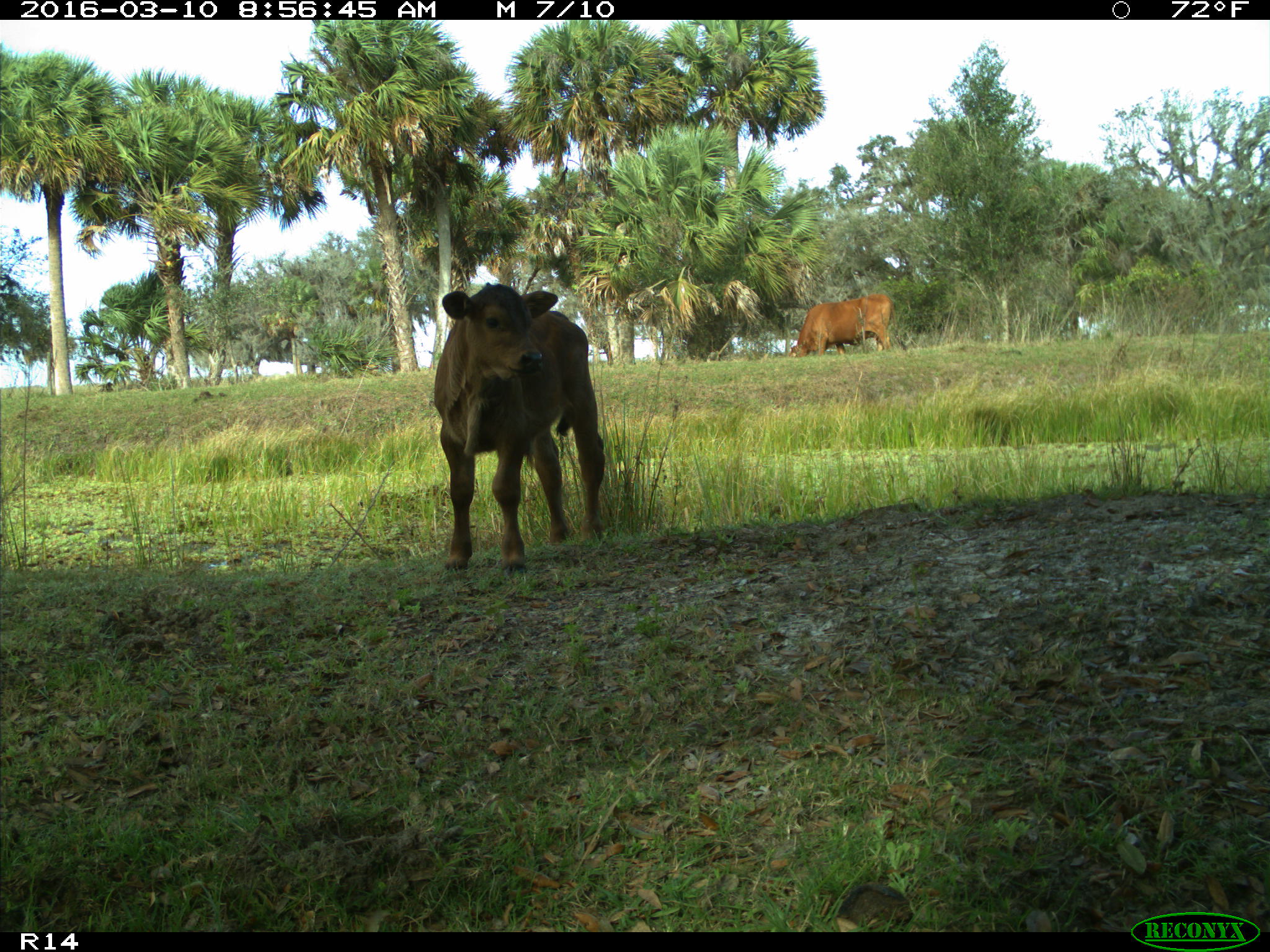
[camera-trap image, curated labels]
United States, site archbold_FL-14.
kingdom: Animalia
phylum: Chordata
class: Mammalia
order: Artiodactyla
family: Bovidae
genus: Bos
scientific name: Bos taurus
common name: domestic cow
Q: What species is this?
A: Bos taurus (domestic cow).